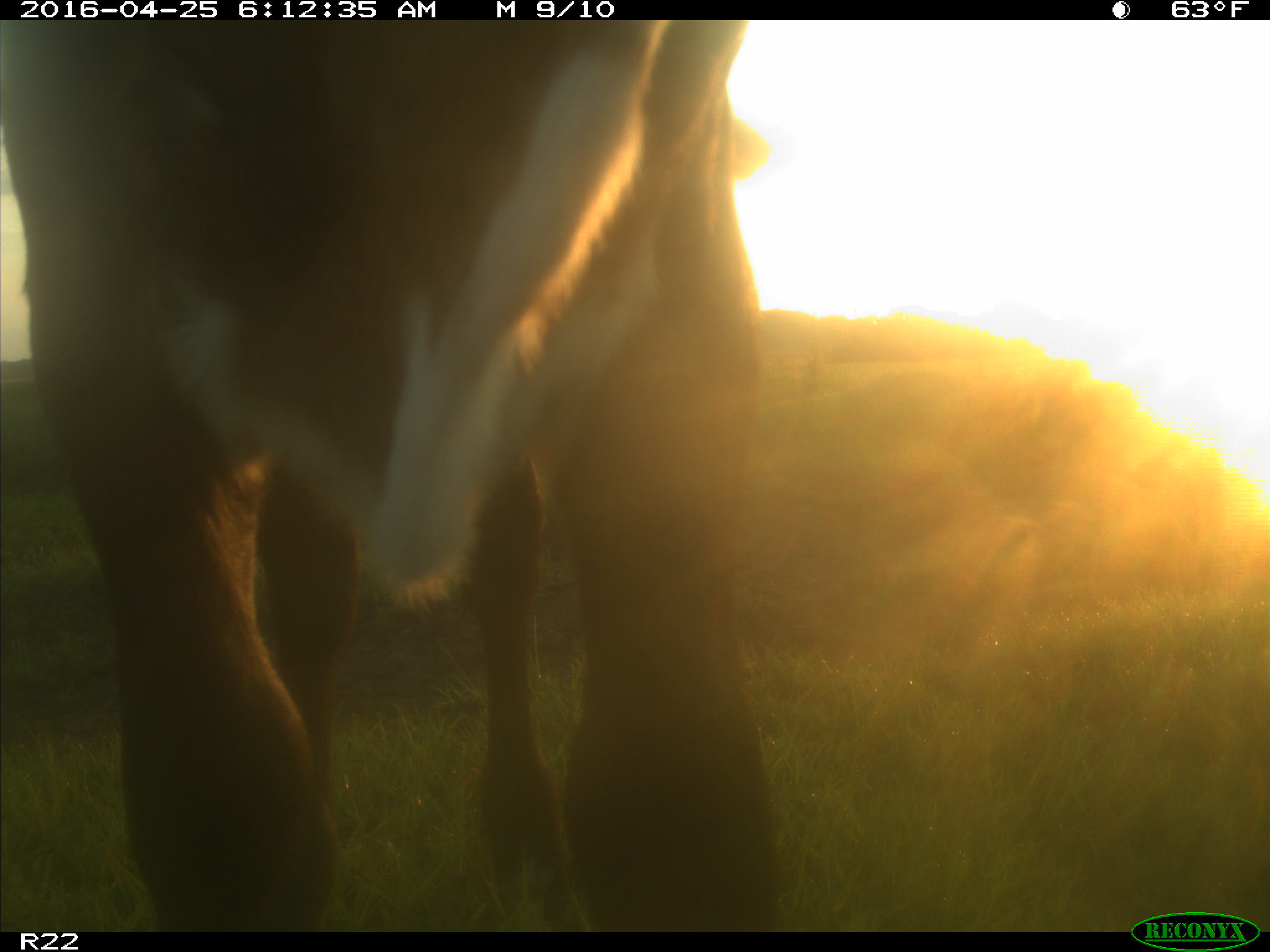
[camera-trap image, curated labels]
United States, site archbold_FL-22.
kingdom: Animalia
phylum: Chordata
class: Mammalia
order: Artiodactyla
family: Bovidae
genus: Bos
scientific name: Bos taurus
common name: domestic cow